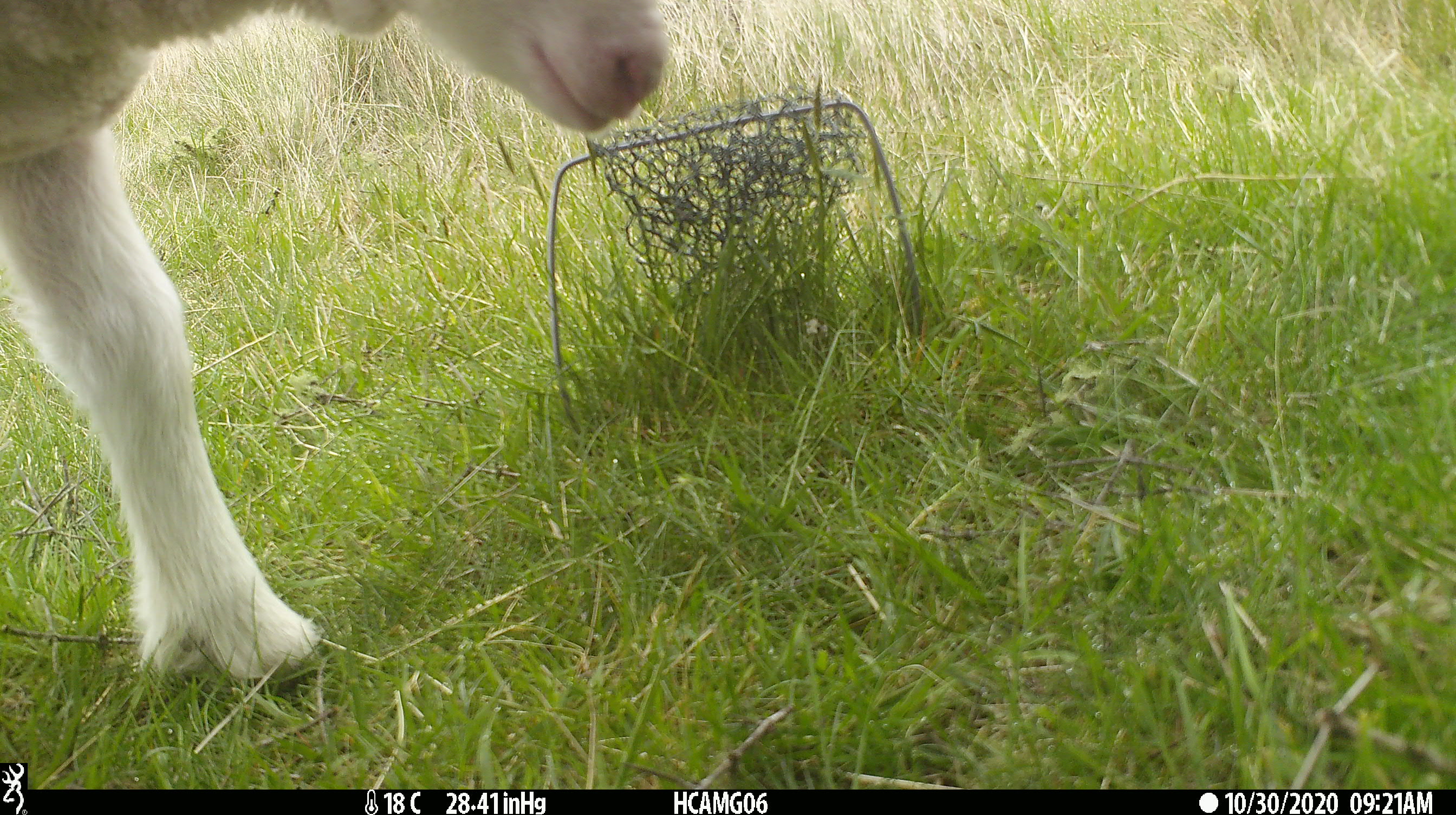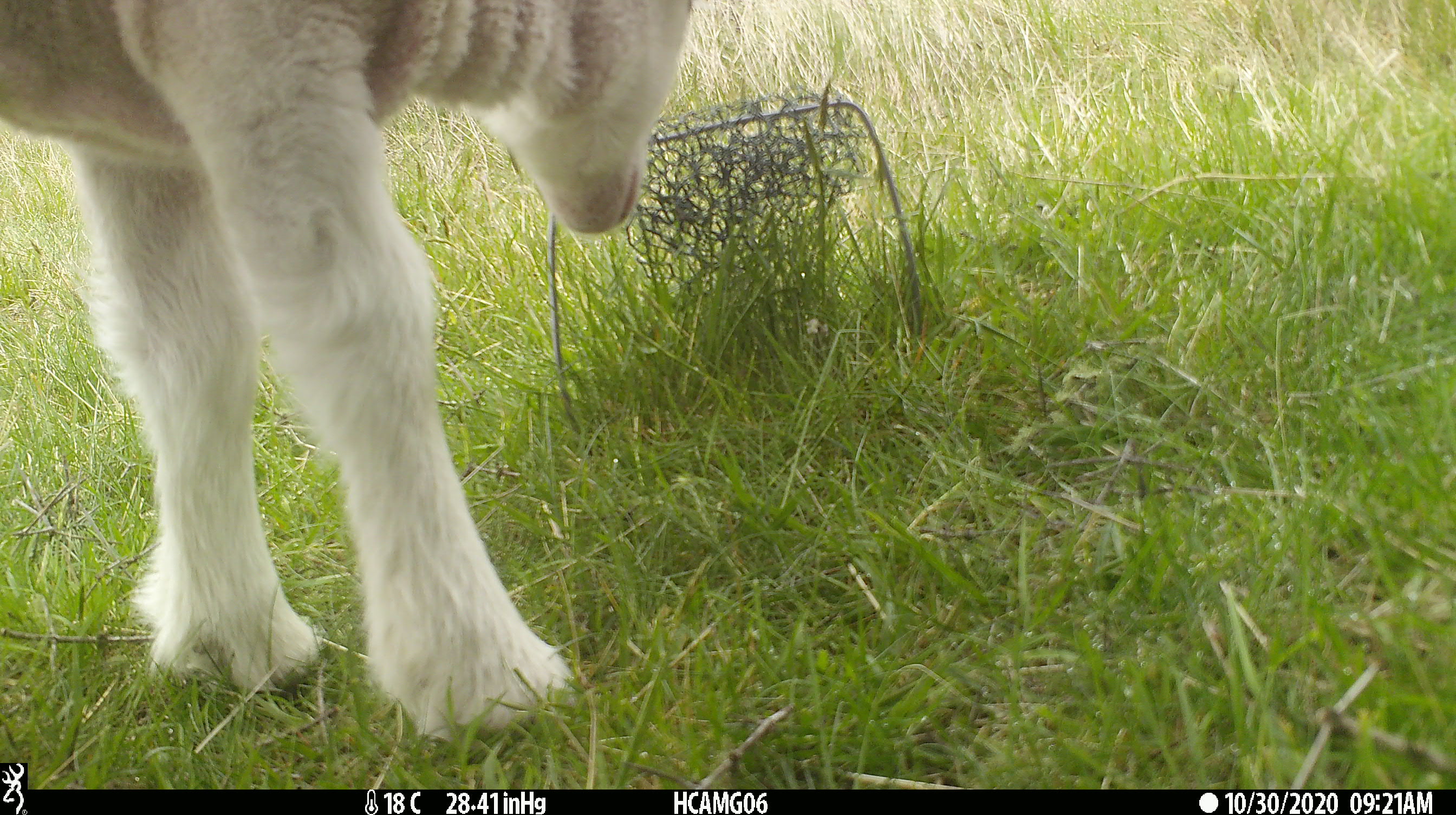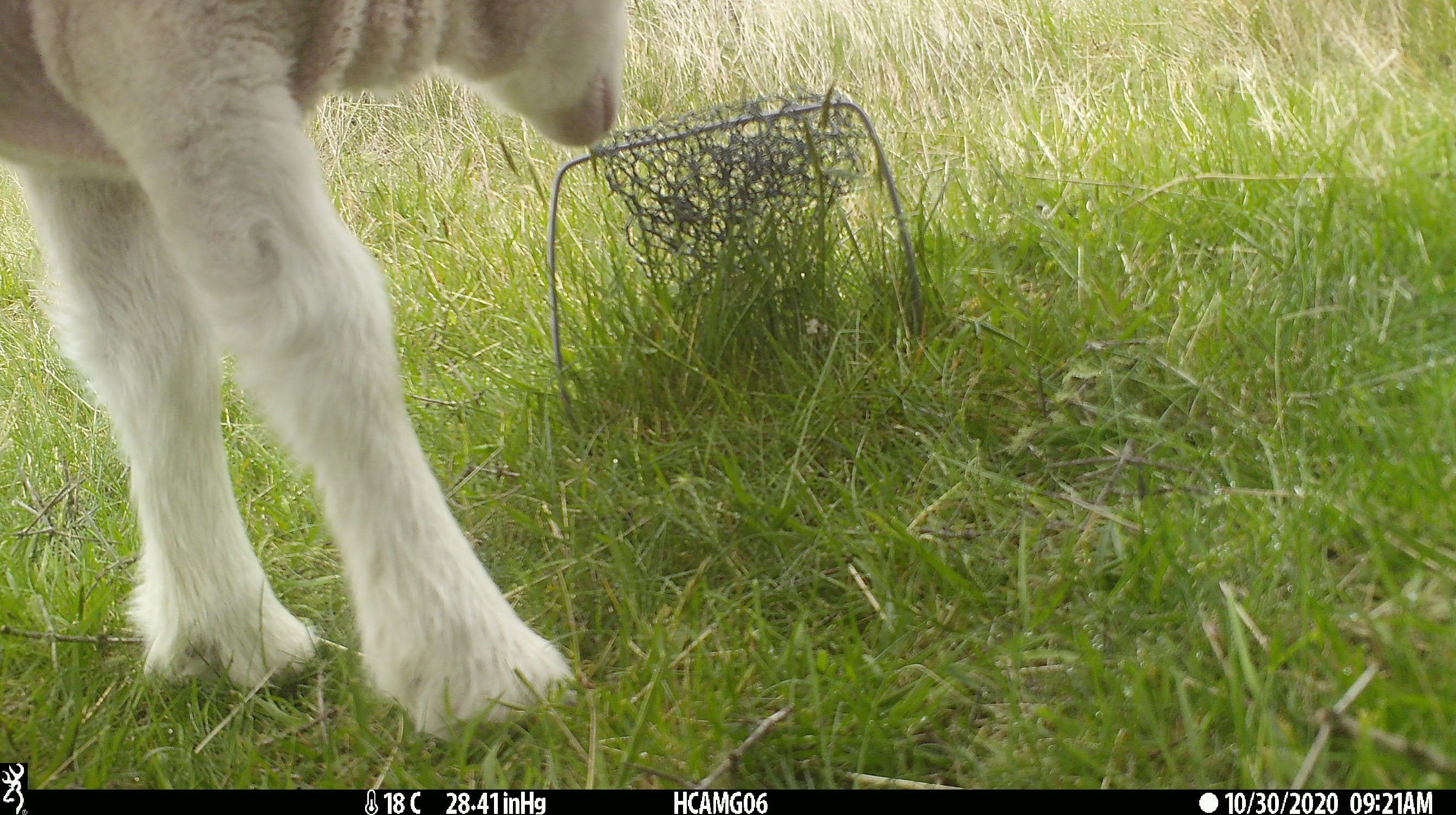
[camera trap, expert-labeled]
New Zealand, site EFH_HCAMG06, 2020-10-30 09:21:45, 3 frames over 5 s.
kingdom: Animalia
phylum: Chordata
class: Mammalia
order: Artiodactyla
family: Bovidae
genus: Ovis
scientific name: Ovis aries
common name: domestic sheep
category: sheep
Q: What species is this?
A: Sheep (domestic sheep) (Ovis aries).